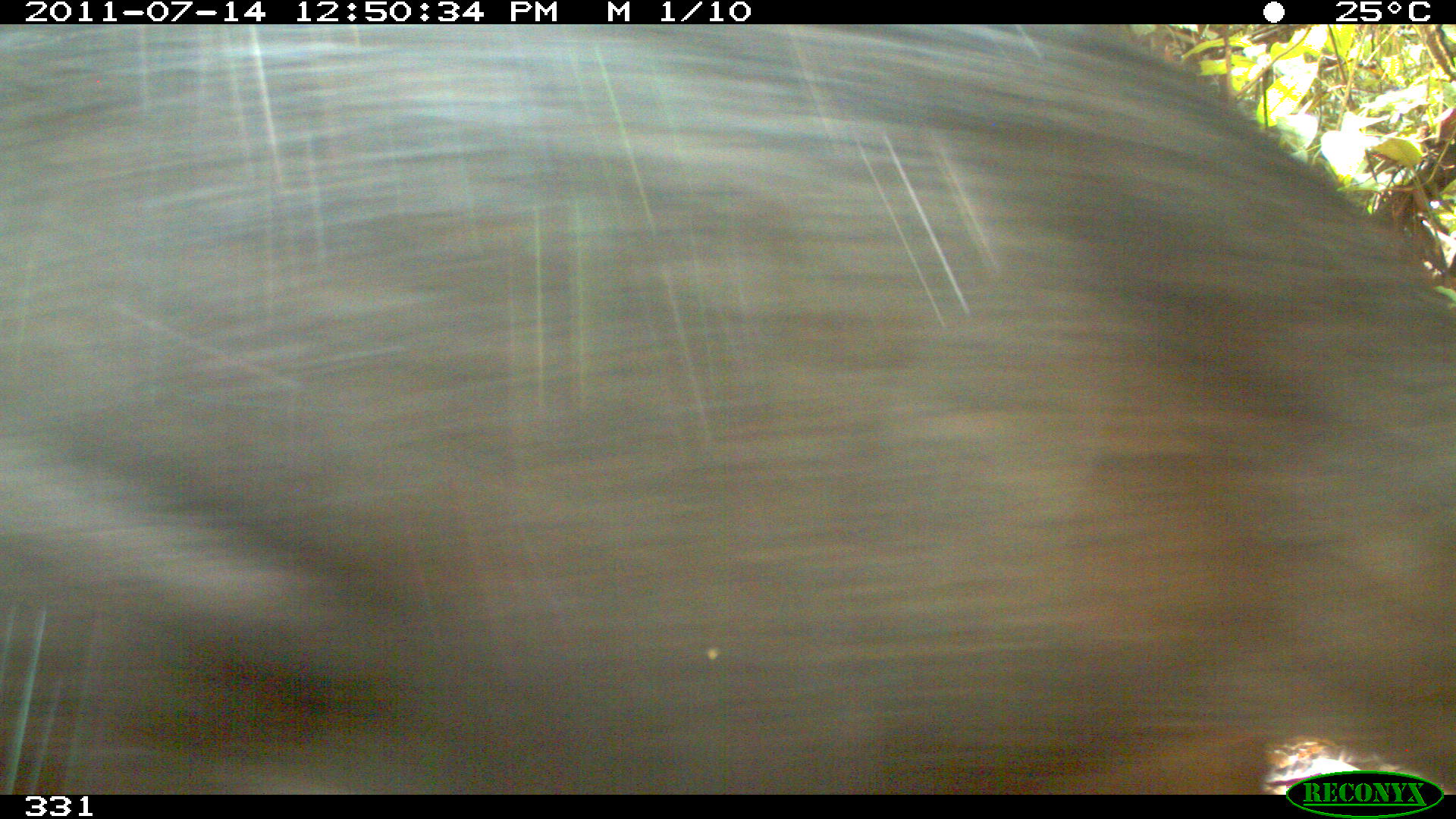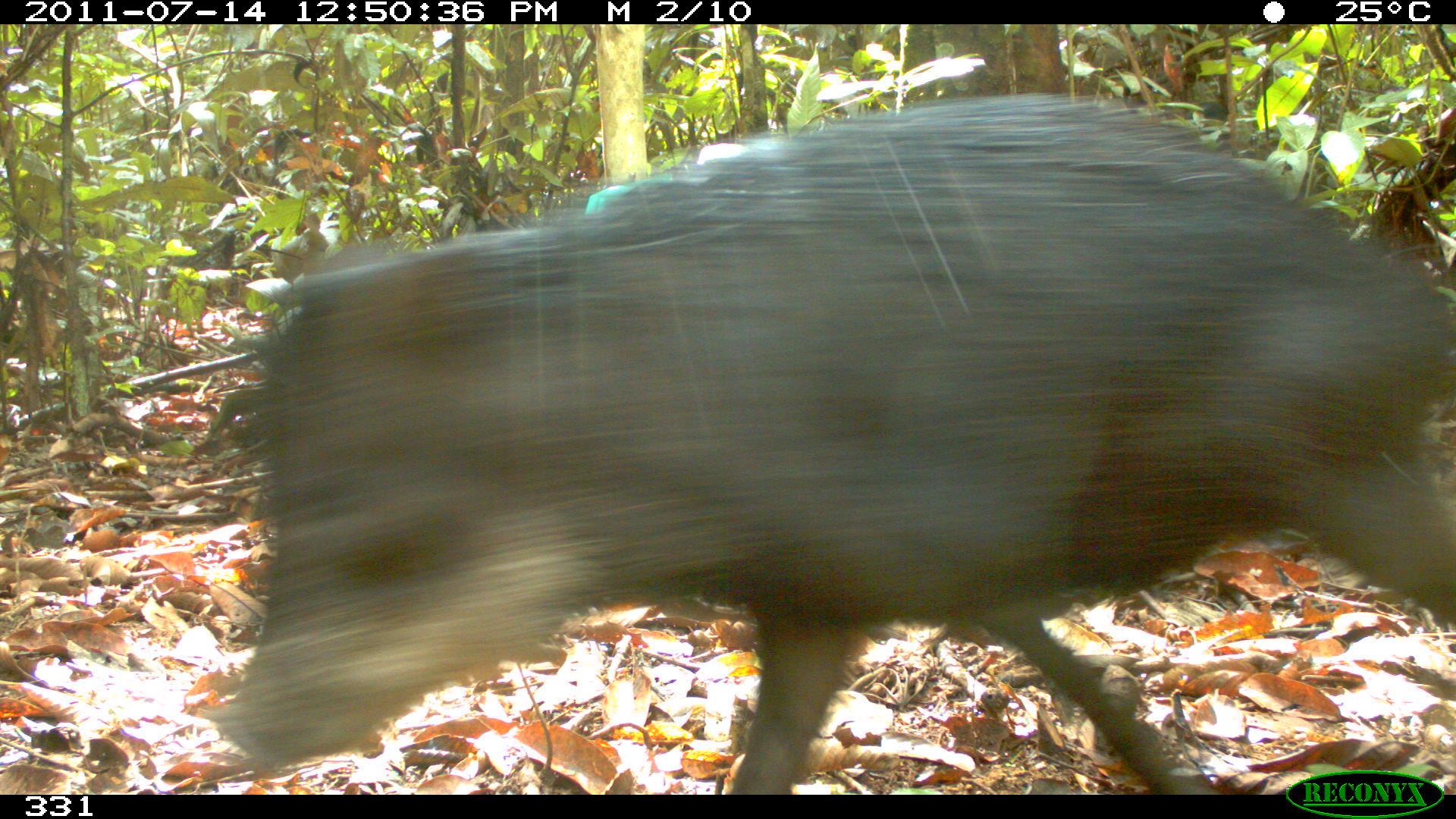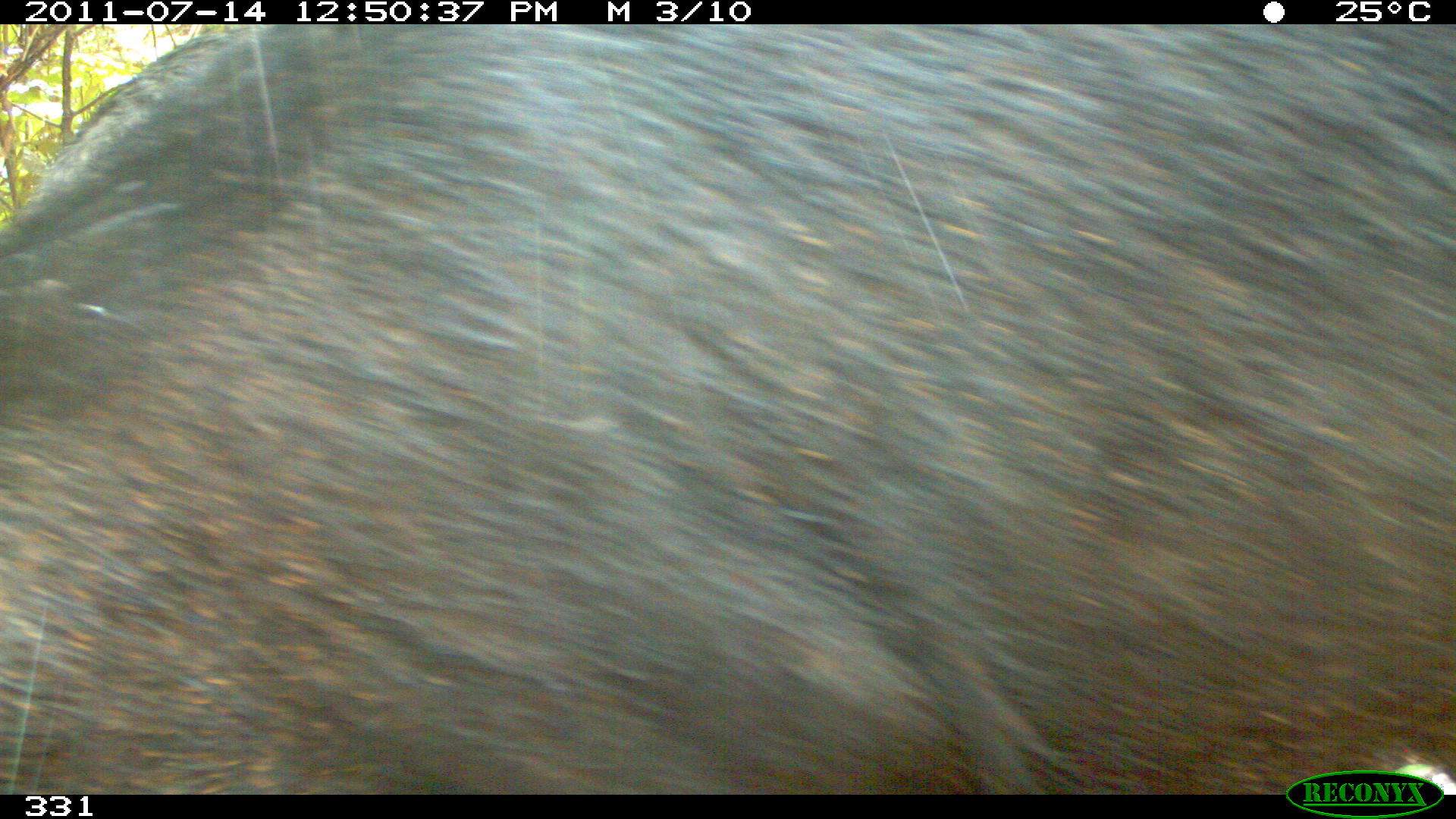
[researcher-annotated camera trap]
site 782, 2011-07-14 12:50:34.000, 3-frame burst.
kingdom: Animalia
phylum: Chordata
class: Mammalia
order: Artiodactyla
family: Tayassuidae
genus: Tayassu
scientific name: Tayassu pecari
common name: white-lipped peccary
Tayassu pecari (white-lipped peccary).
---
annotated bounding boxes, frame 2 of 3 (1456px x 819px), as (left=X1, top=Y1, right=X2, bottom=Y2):
tayassu pecari: (left=213, top=91, right=1456, bottom=790)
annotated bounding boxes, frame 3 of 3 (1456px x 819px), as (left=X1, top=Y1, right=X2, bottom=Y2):
tayassu pecari: (left=0, top=23, right=1456, bottom=790)